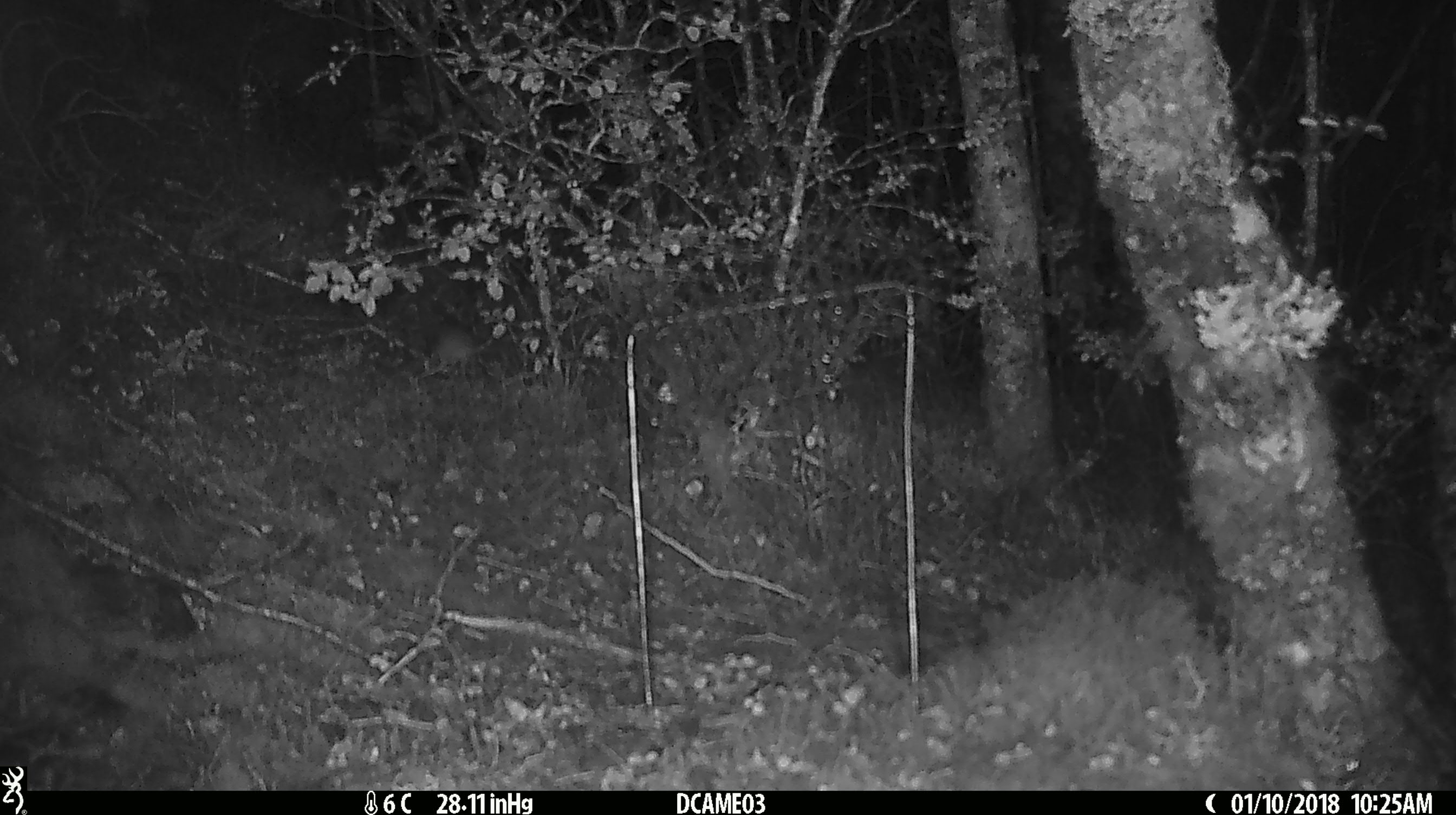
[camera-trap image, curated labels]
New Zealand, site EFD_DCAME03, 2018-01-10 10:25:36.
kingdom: Animalia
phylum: Chordata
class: Mammalia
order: Rodentia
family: Muridae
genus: Mus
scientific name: Mus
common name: mouse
Mouse (Mus).